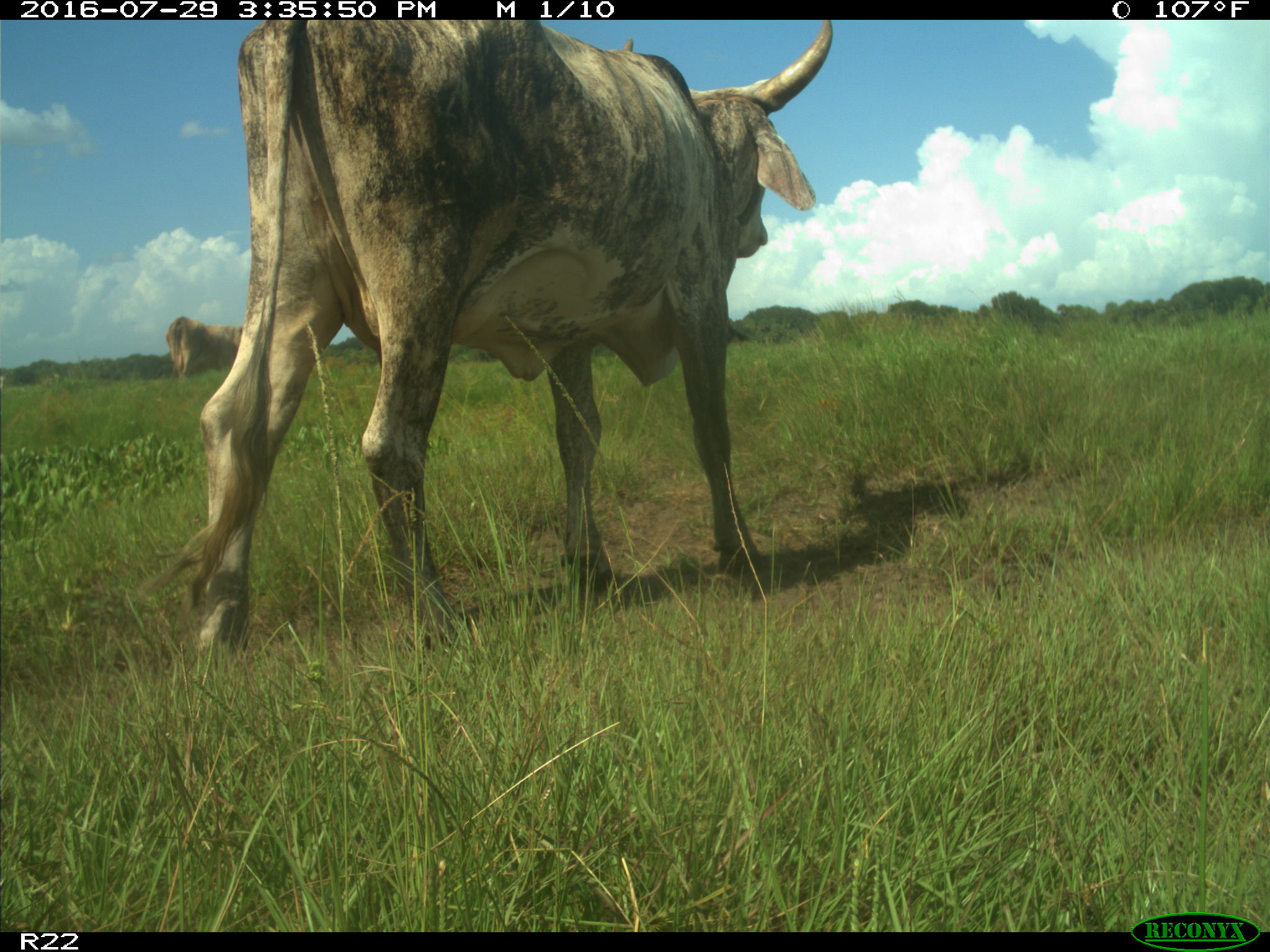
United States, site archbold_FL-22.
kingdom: Animalia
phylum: Chordata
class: Mammalia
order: Artiodactyla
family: Bovidae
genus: Bos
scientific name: Bos taurus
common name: domestic cow